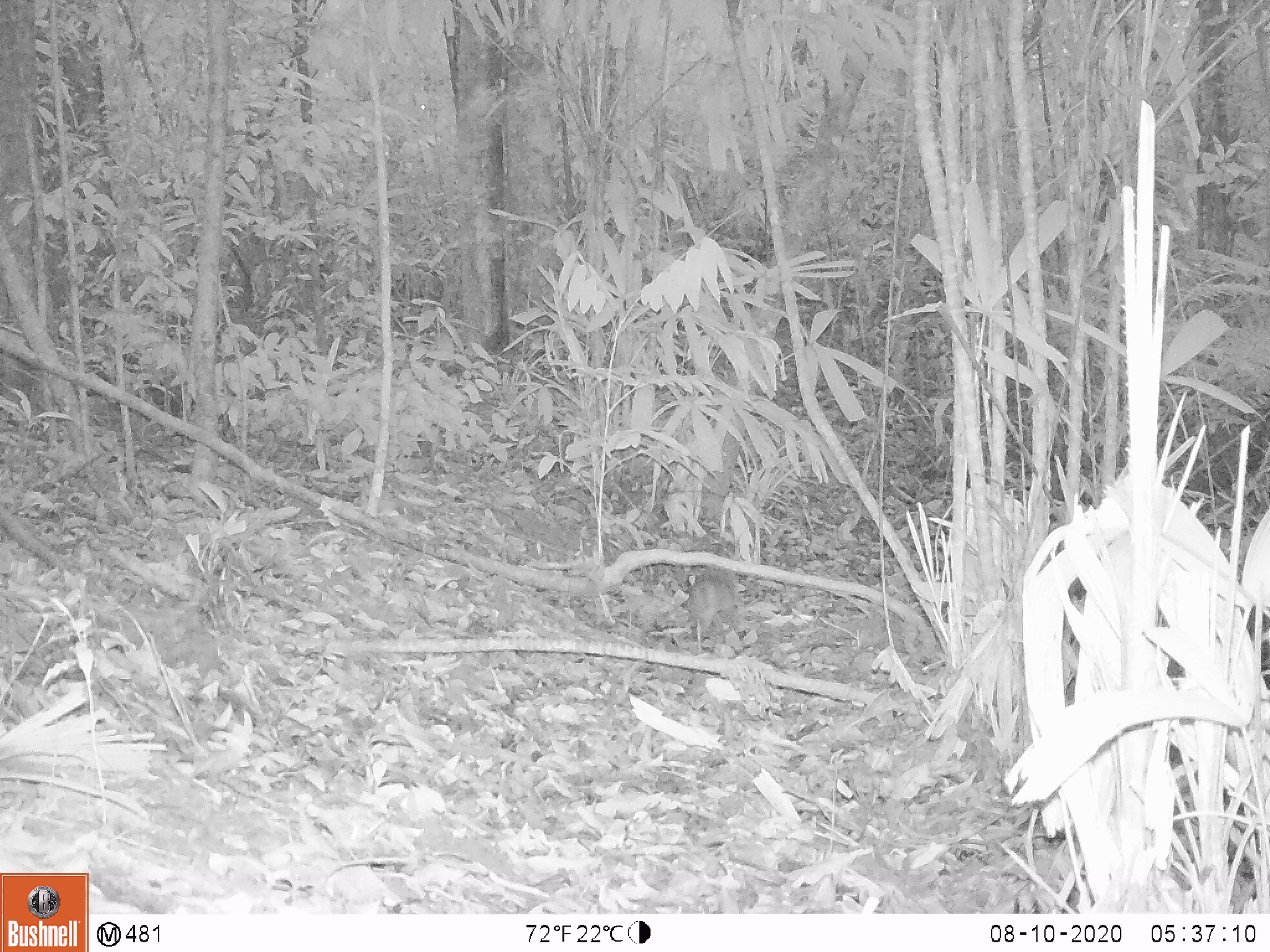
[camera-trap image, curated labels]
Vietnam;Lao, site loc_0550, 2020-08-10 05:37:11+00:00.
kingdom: Animalia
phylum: Chordata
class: Mammalia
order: Artiodactyla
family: Tragulidae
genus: Moschiola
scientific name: Moschiola meminna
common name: chevrotain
Chevrotain (Moschiola meminna). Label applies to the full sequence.